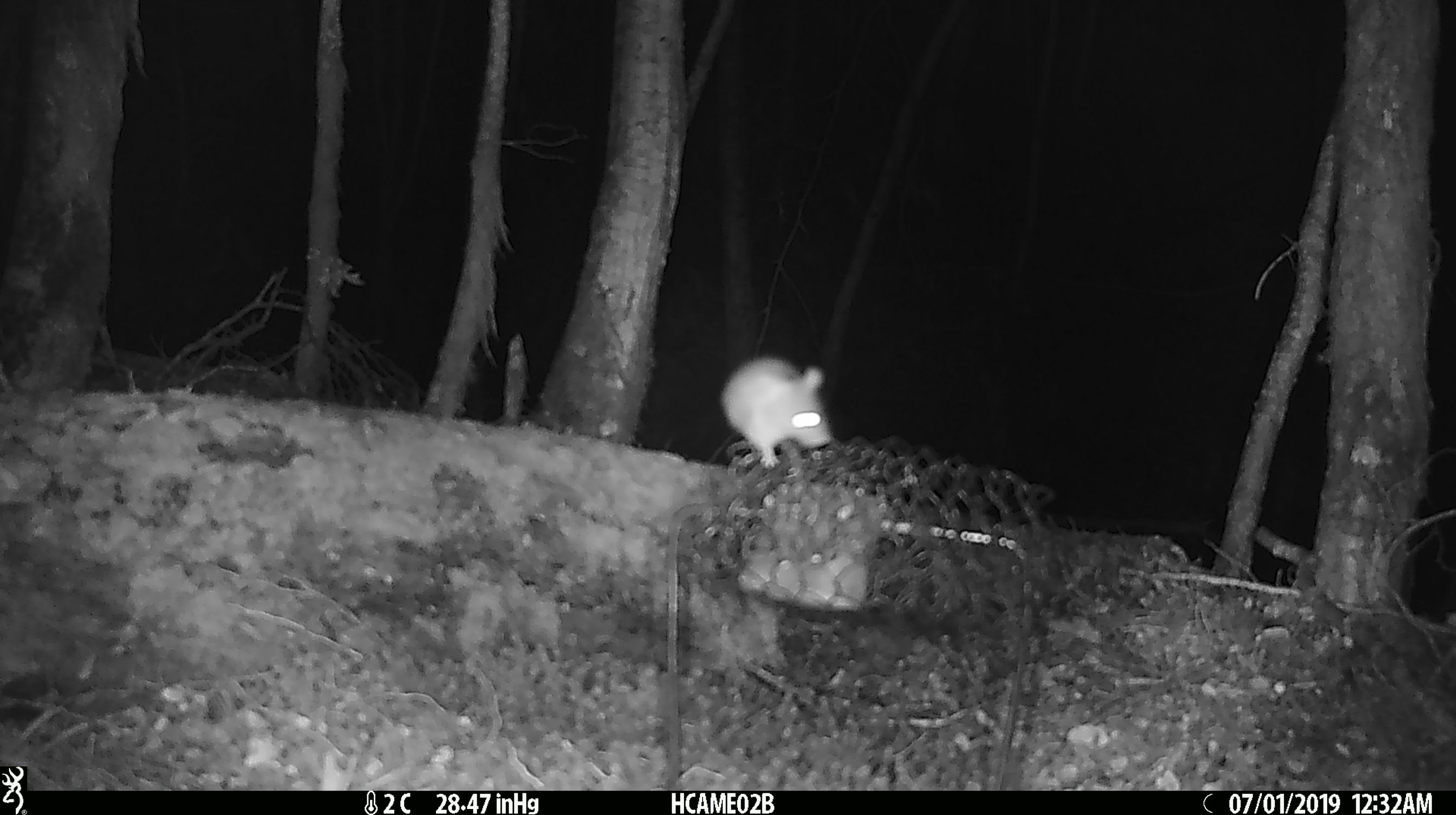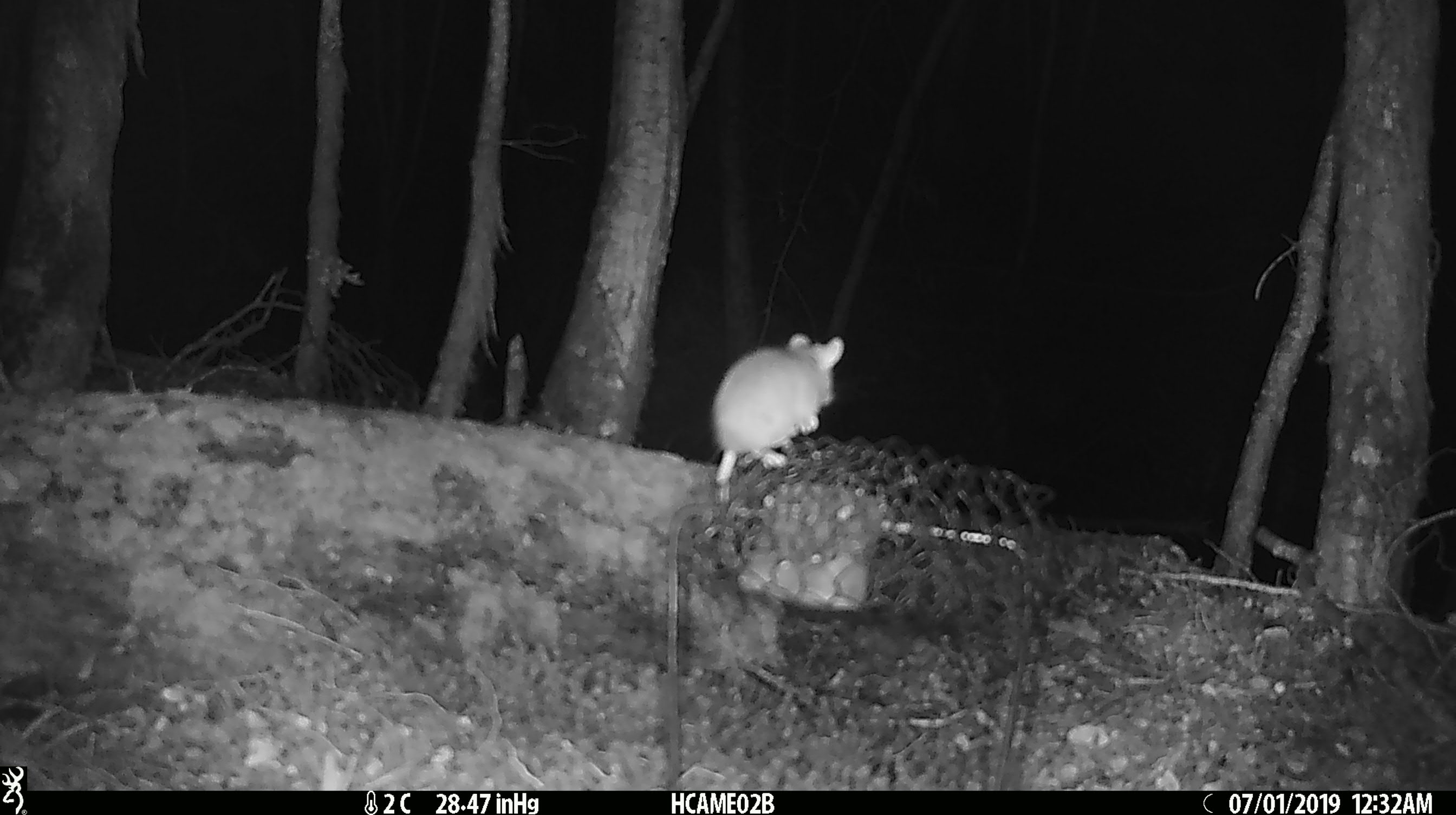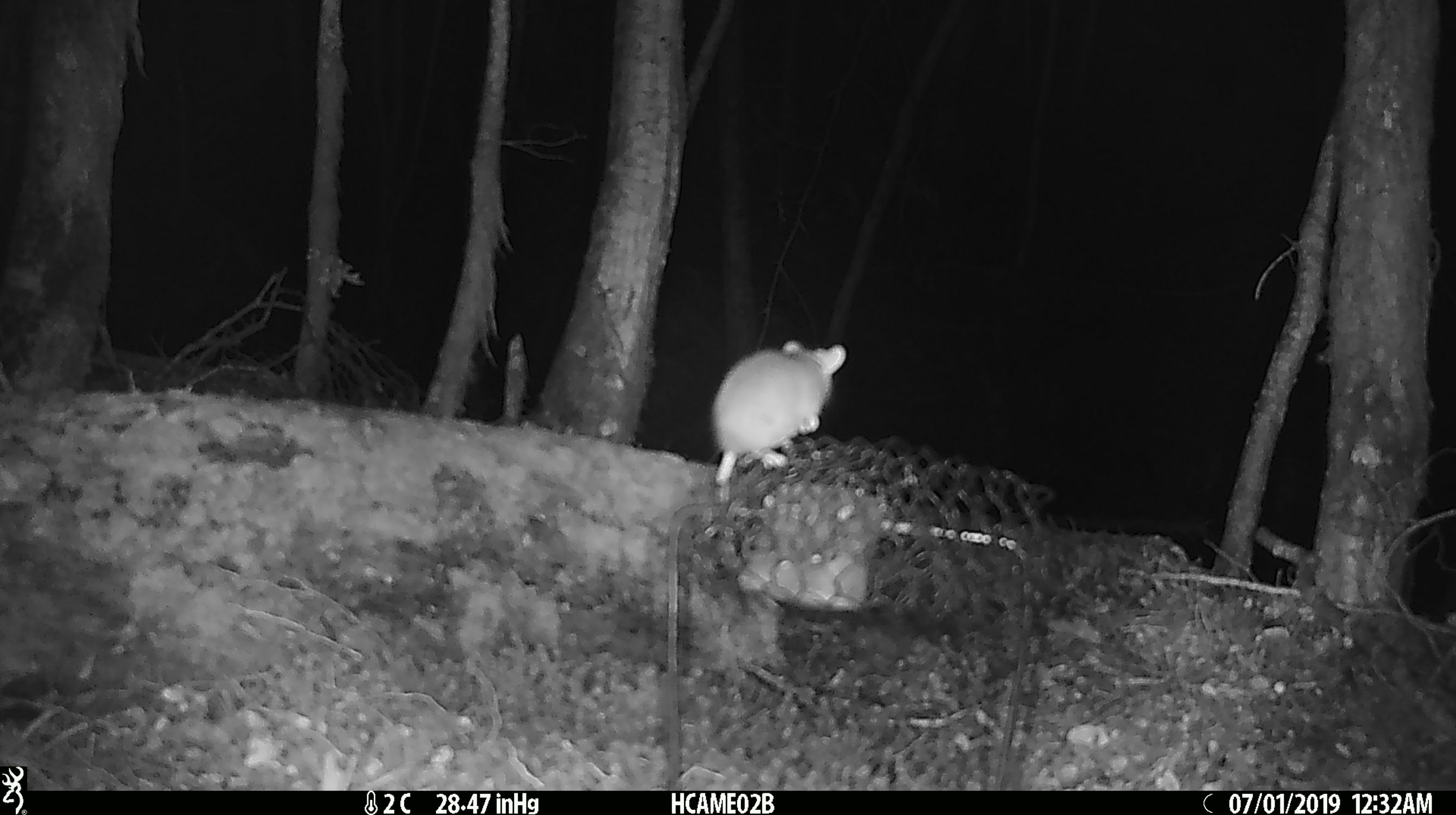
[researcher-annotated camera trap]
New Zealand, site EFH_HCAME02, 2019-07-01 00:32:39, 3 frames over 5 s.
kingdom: Animalia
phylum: Chordata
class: Mammalia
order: Rodentia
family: Muridae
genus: Mus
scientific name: Mus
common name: mouse